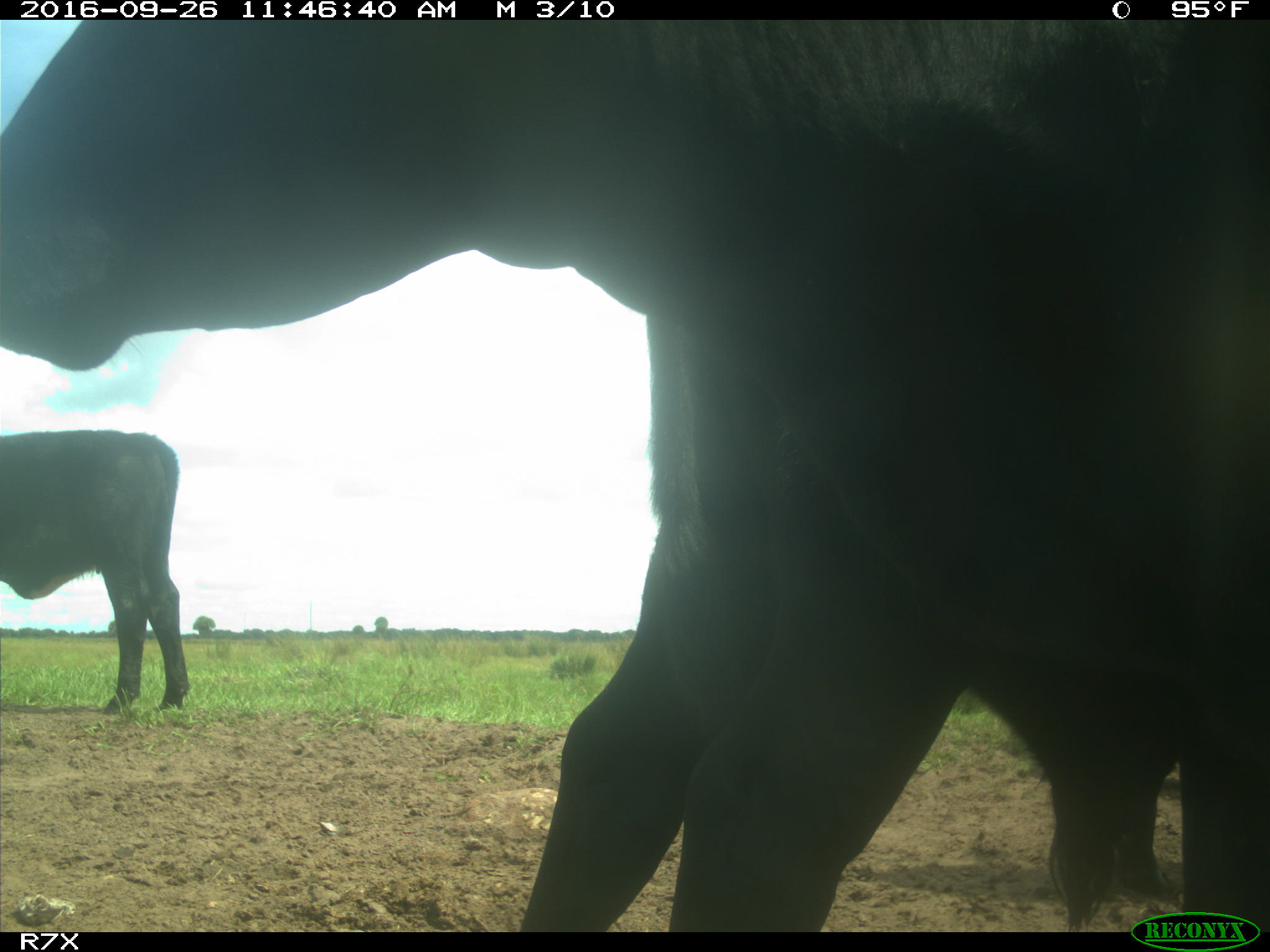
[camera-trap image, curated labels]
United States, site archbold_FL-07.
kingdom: Animalia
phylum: Chordata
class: Mammalia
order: Artiodactyla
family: Bovidae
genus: Bos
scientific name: Bos taurus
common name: domestic cow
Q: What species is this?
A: Bos taurus (domestic cow).